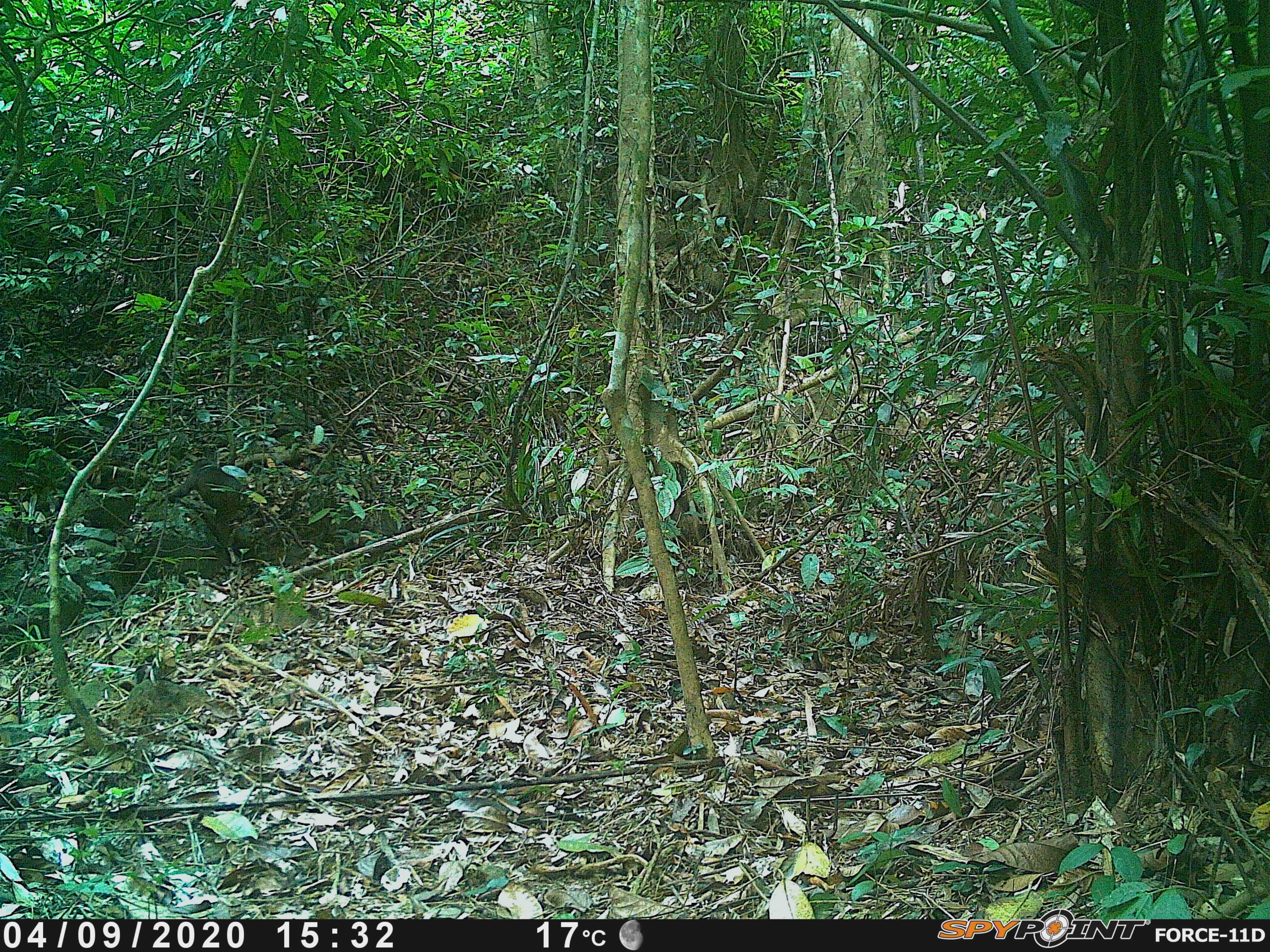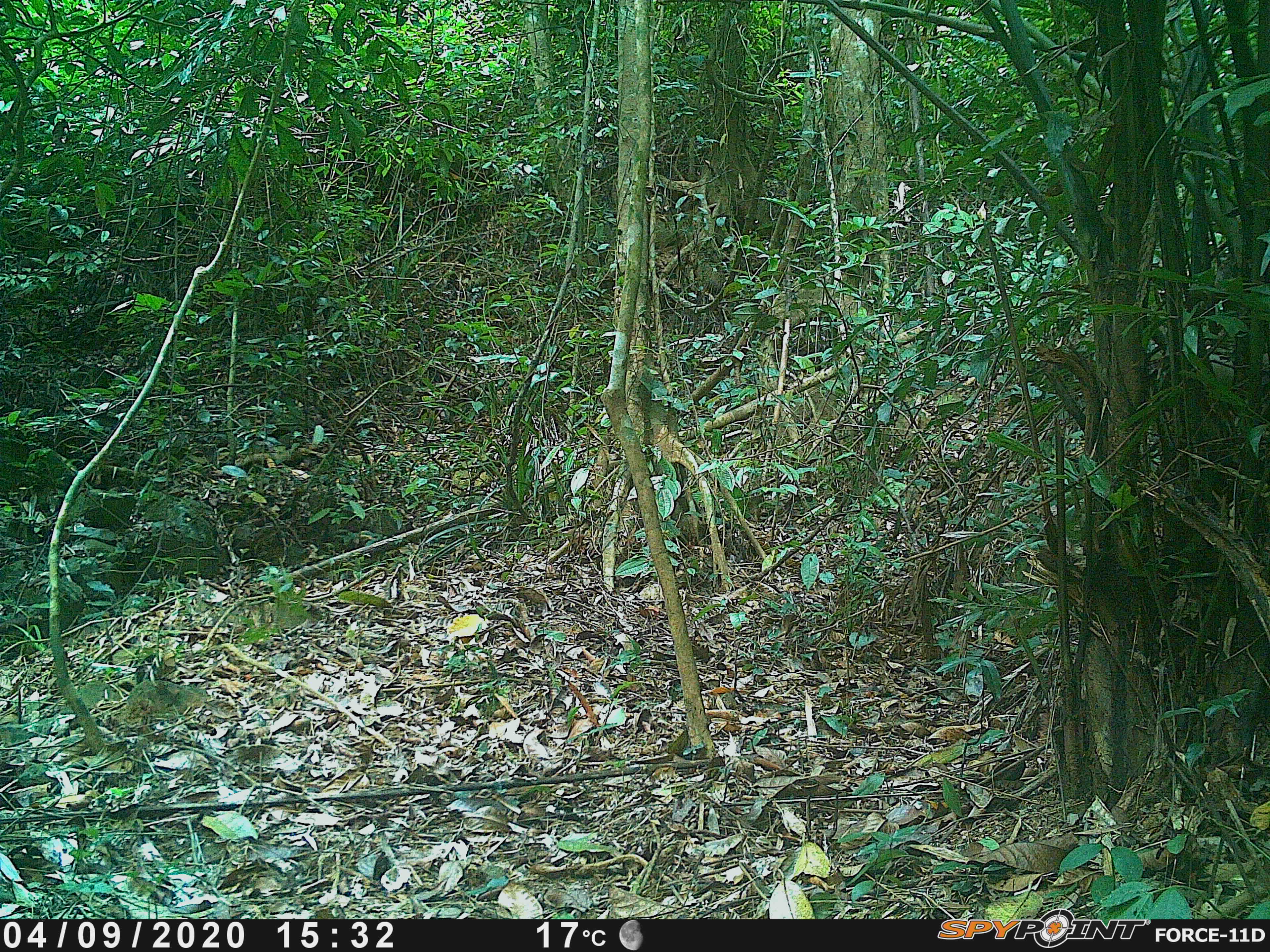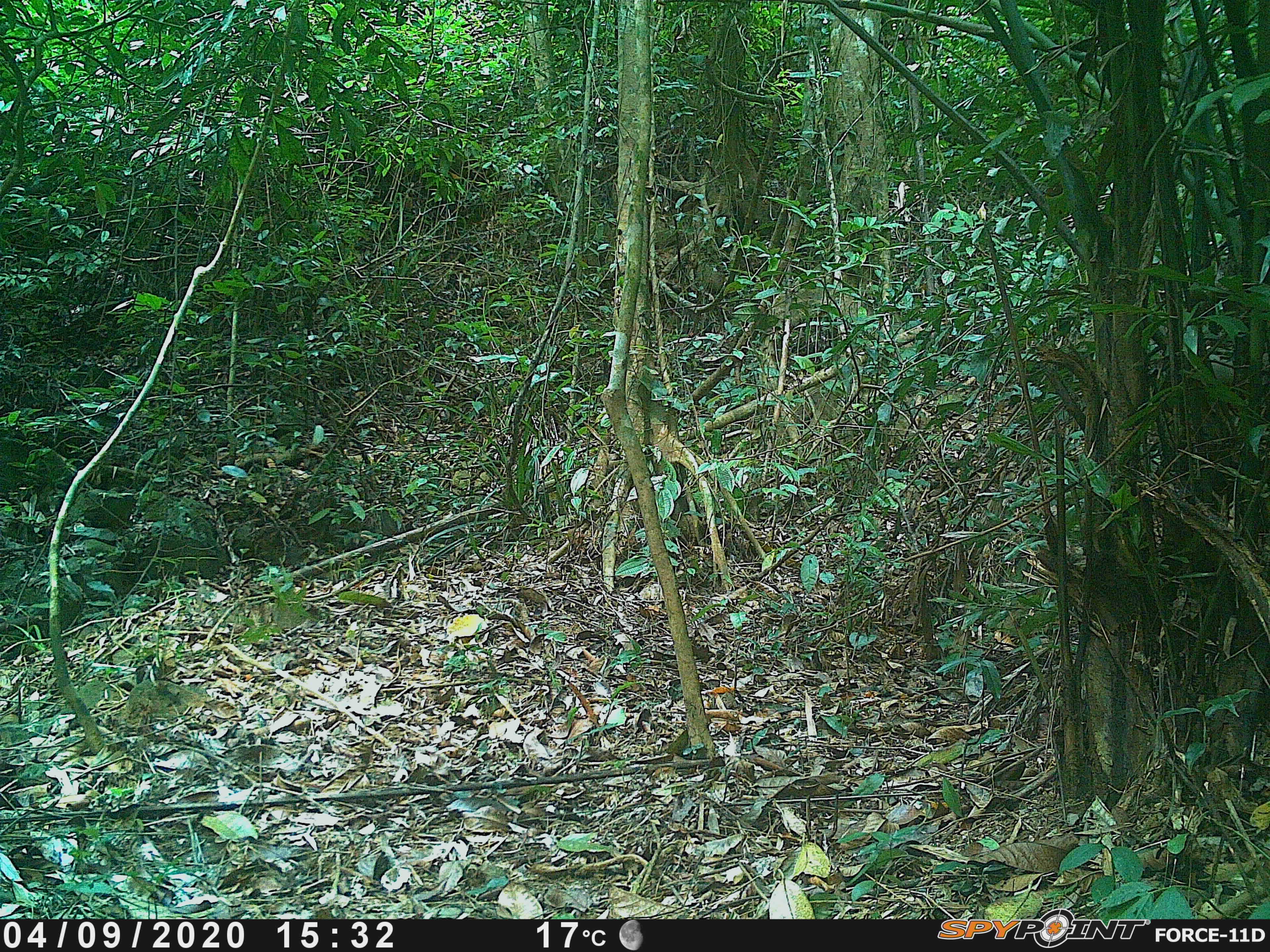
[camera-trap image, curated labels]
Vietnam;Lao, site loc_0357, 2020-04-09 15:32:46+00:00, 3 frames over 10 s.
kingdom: Animalia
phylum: Chordata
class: Mammalia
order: Primates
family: Cercopithecidae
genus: Macaca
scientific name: Macaca arctoides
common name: stump-tailed macaque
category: stump tailed macaque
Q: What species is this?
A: Stump tailed macaque (stump-tailed macaque) (Macaca arctoides).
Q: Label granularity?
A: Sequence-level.